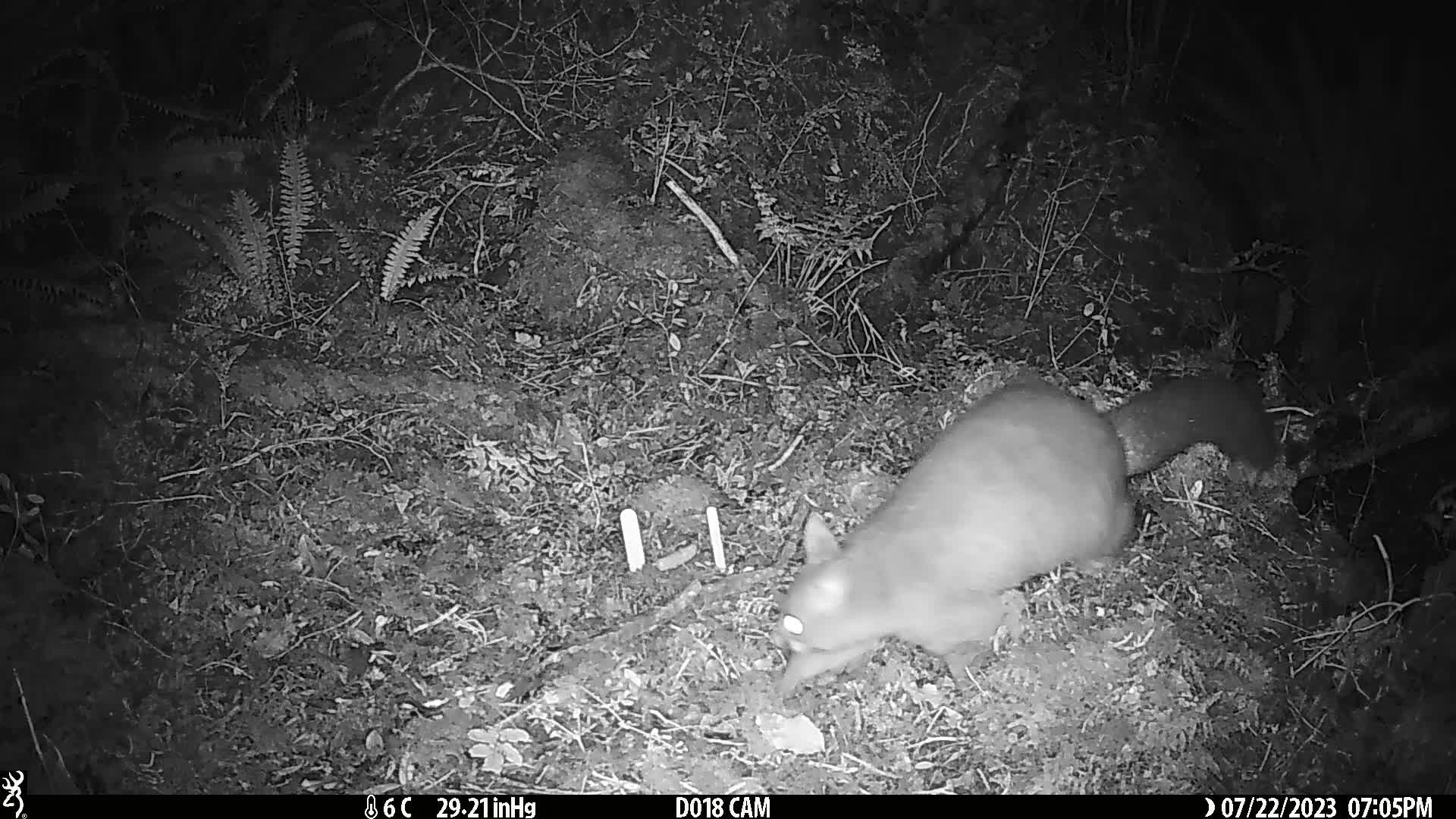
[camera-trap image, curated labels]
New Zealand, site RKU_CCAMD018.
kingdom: Animalia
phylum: Chordata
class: Mammalia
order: Diprotodontia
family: Phalangeridae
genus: Trichosurus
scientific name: Trichosurus vulpecula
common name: common brushtail possum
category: possum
Possum (common brushtail possum) (Trichosurus vulpecula).